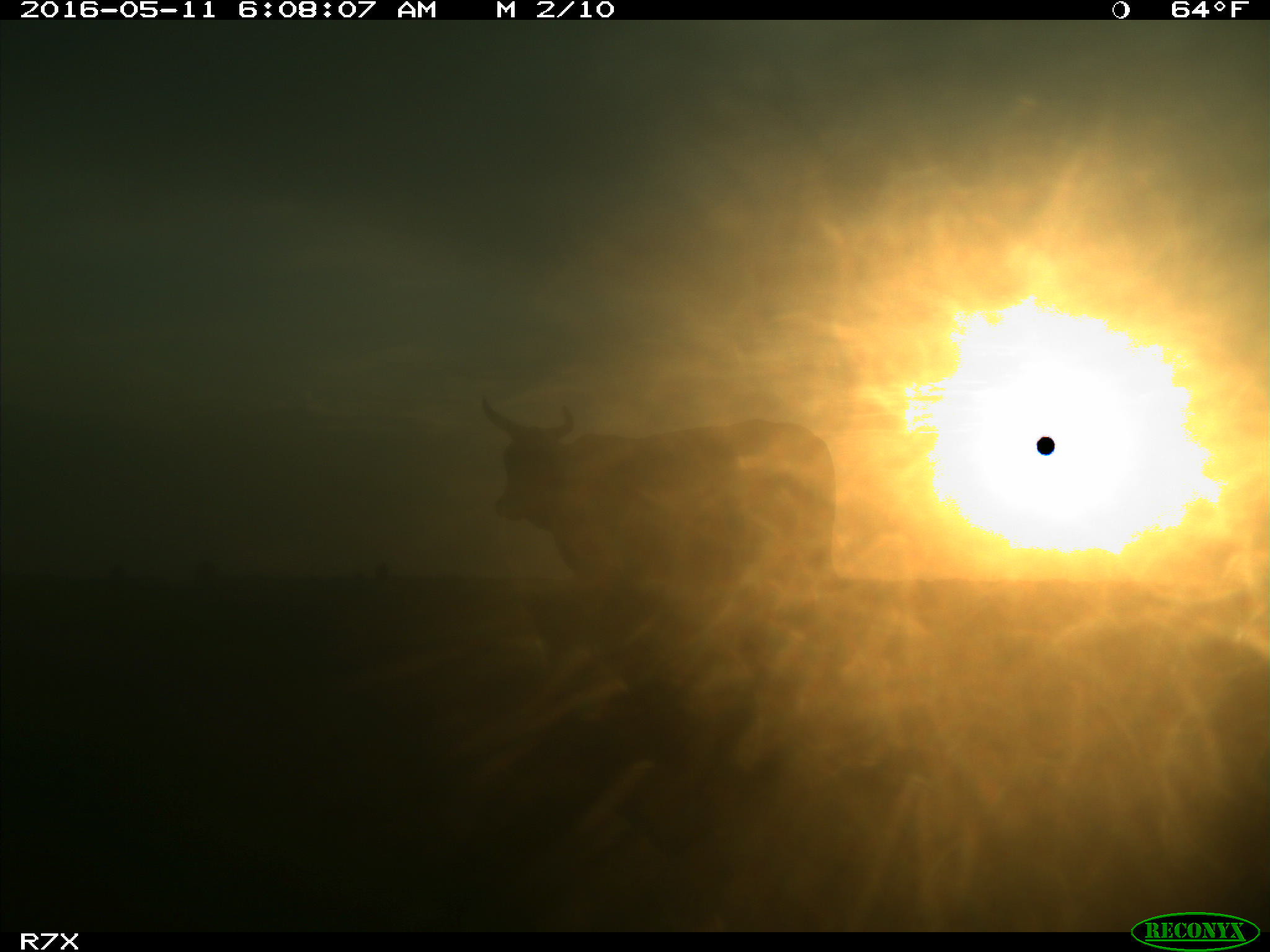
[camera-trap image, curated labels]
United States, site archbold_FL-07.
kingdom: Animalia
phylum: Chordata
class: Mammalia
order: Artiodactyla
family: Bovidae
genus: Bos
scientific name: Bos taurus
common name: domestic cow